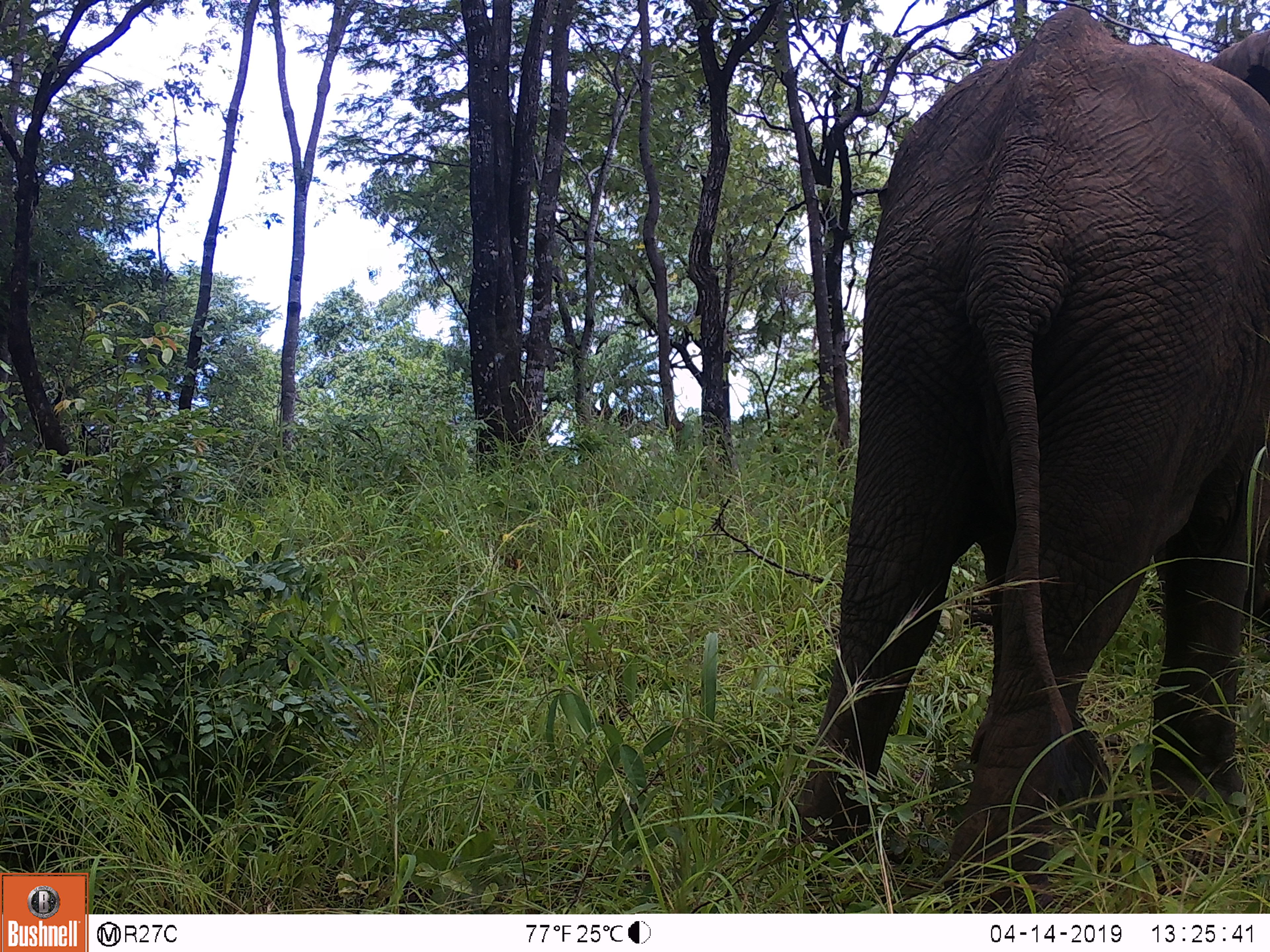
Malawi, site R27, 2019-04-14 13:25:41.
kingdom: Animalia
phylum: Chordata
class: Mammalia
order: Proboscidea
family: Elephantidae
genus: Loxodonta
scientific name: Loxodonta africana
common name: african savanna elephant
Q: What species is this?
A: African savanna elephant (Loxodonta africana).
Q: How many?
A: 1.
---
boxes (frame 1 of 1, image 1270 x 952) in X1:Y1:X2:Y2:
african savanna elephant: 765:9:1270:899